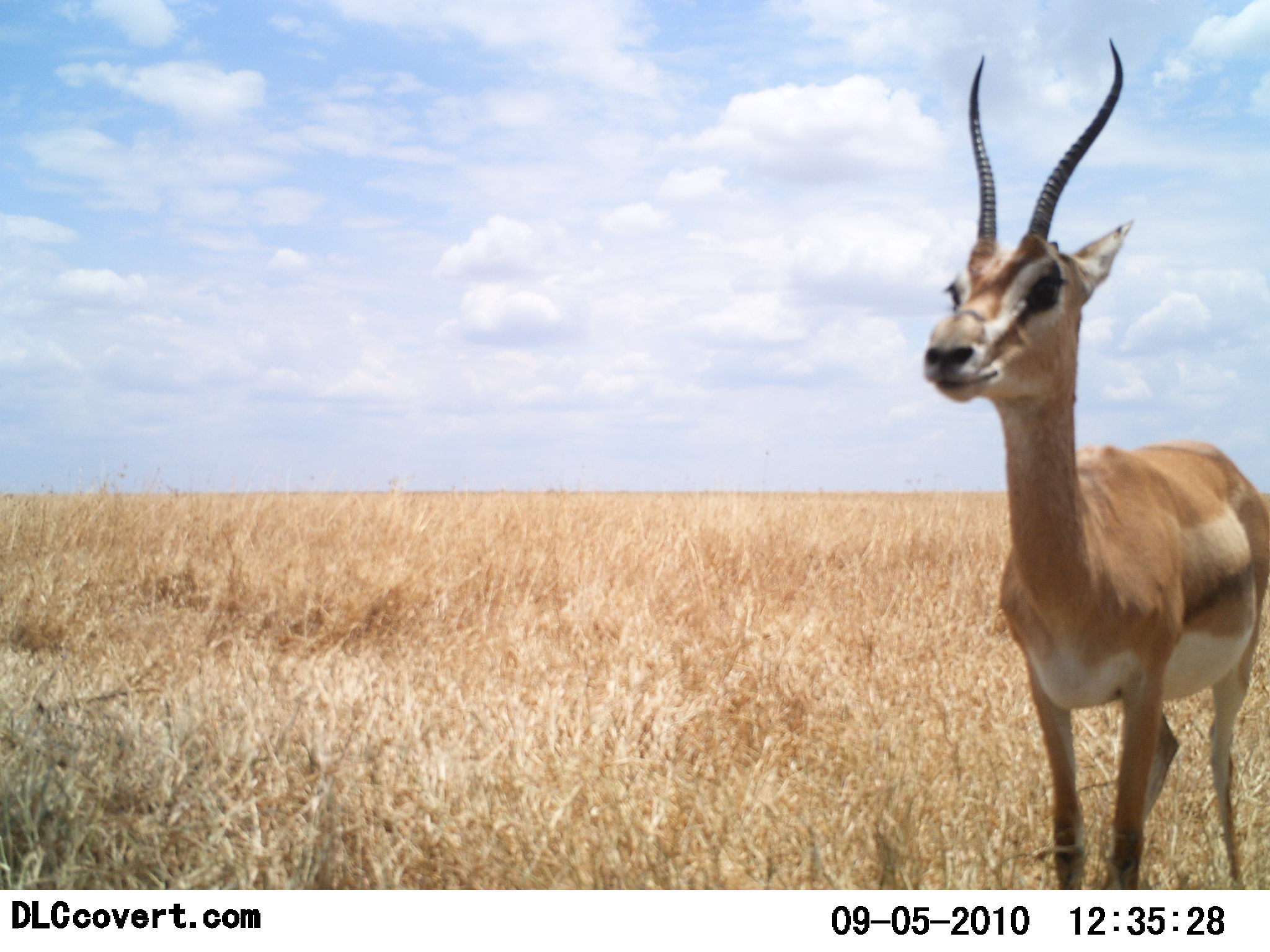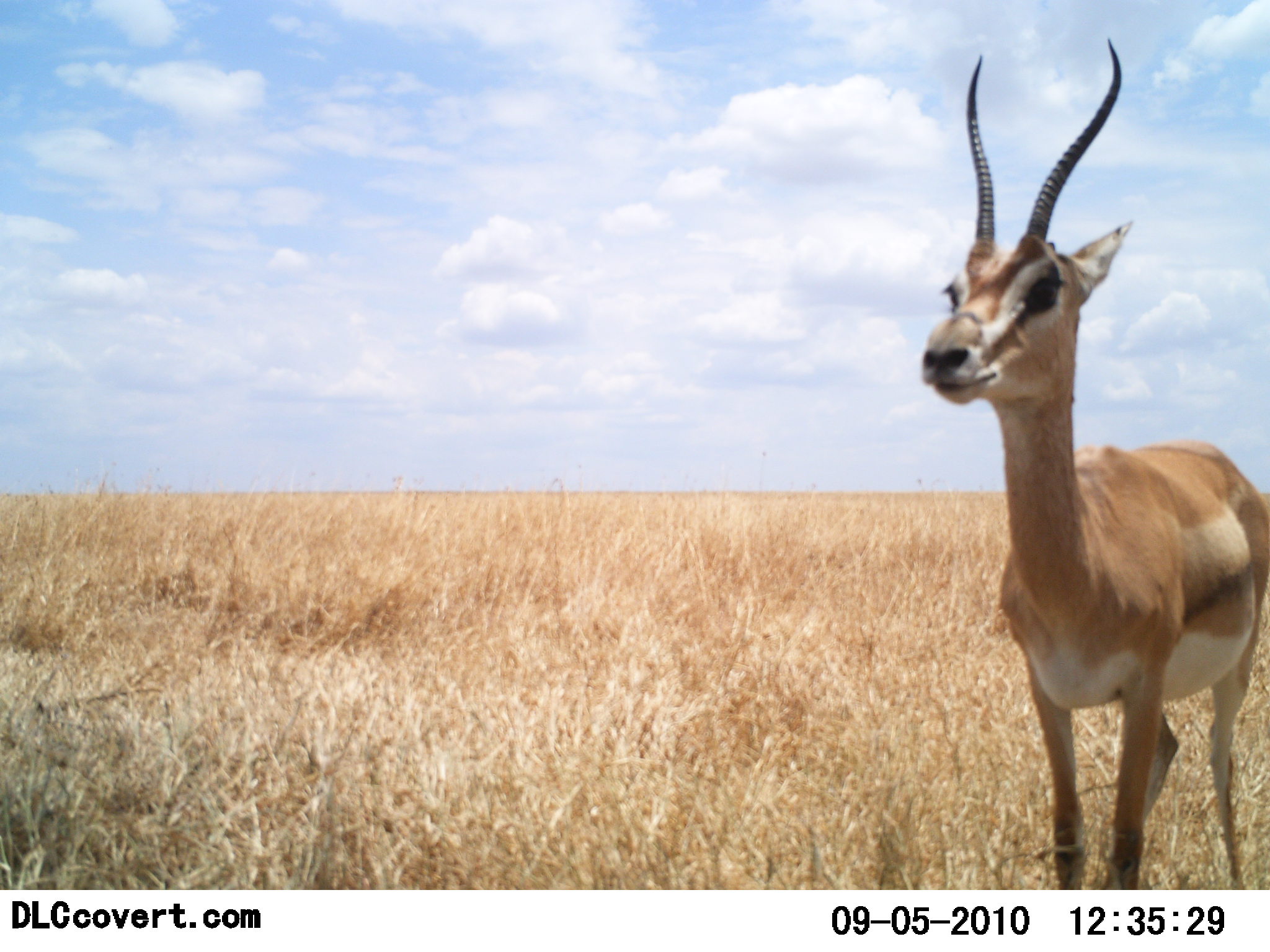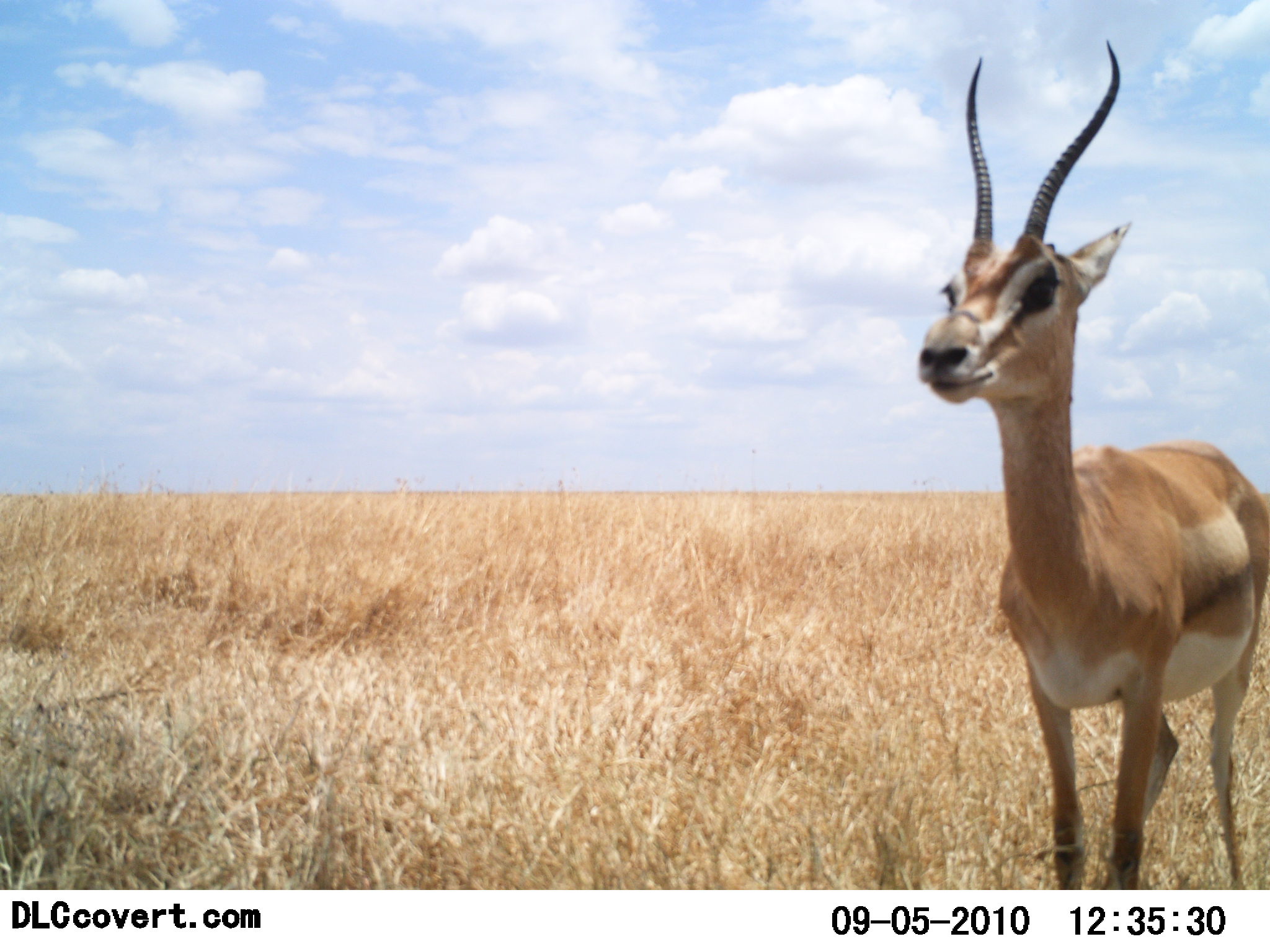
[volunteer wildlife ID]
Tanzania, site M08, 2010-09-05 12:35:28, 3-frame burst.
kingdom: Animalia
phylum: Chordata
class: Mammalia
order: Artiodactyla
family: Bovidae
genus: Nanger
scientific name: Nanger granti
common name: grant's gazelle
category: gazellegrants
Gazellegrants (grant's gazelle) (Nanger granti), count 1. Behavior (volunteer vote fractions): standing 100%, resting 0%, moving 0%, interacting 0%. Young present (vote fraction): 0%. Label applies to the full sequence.